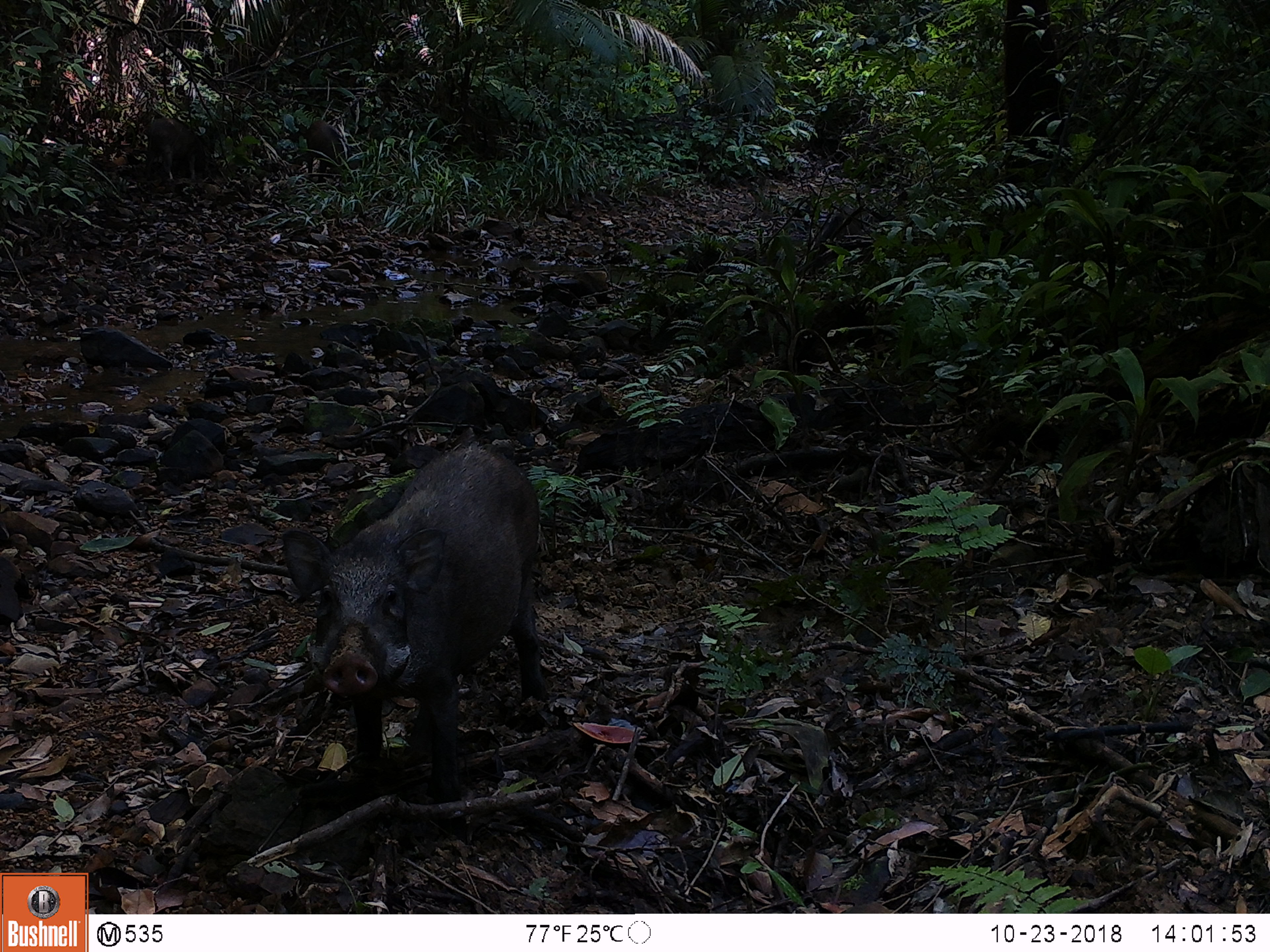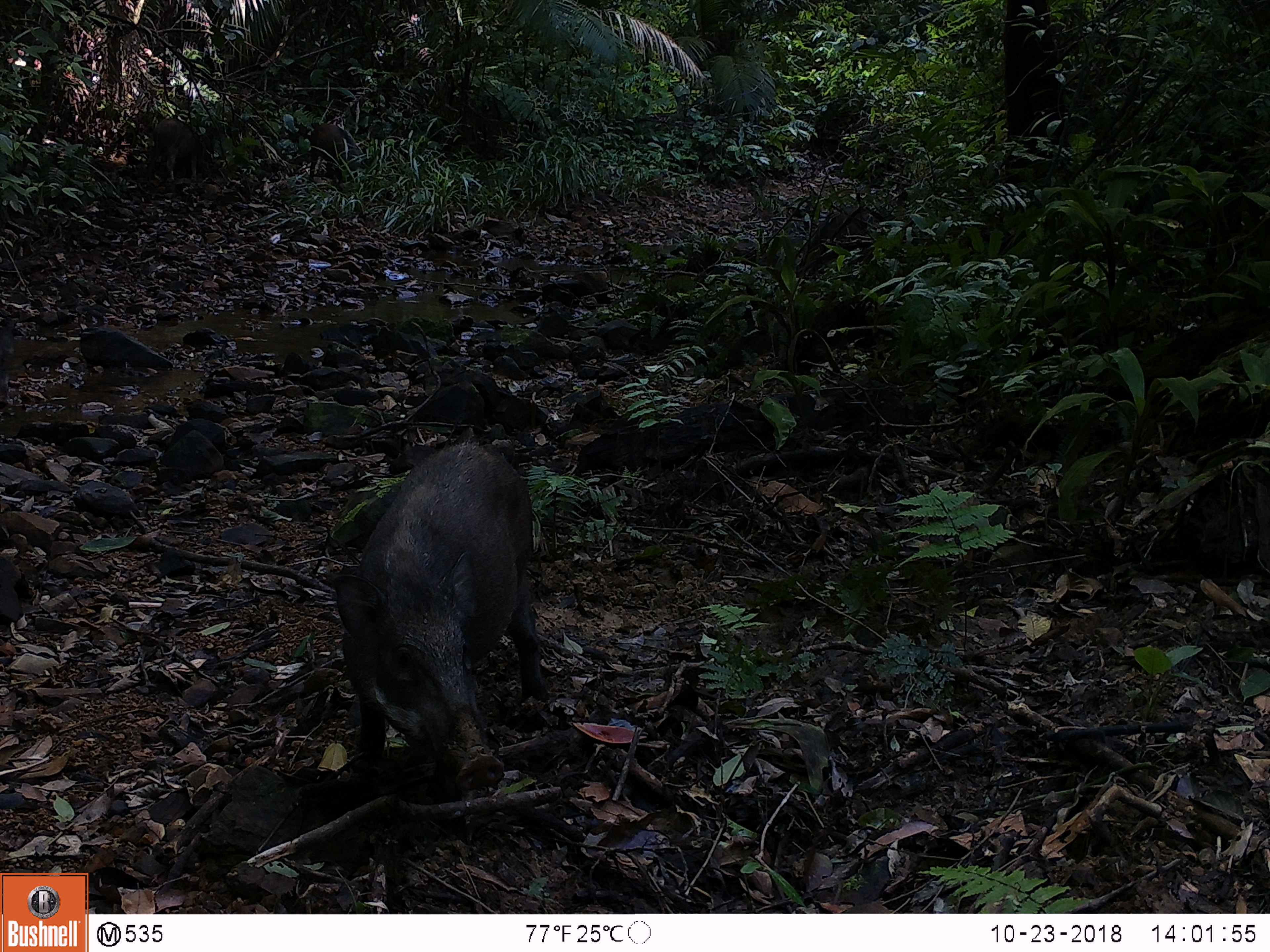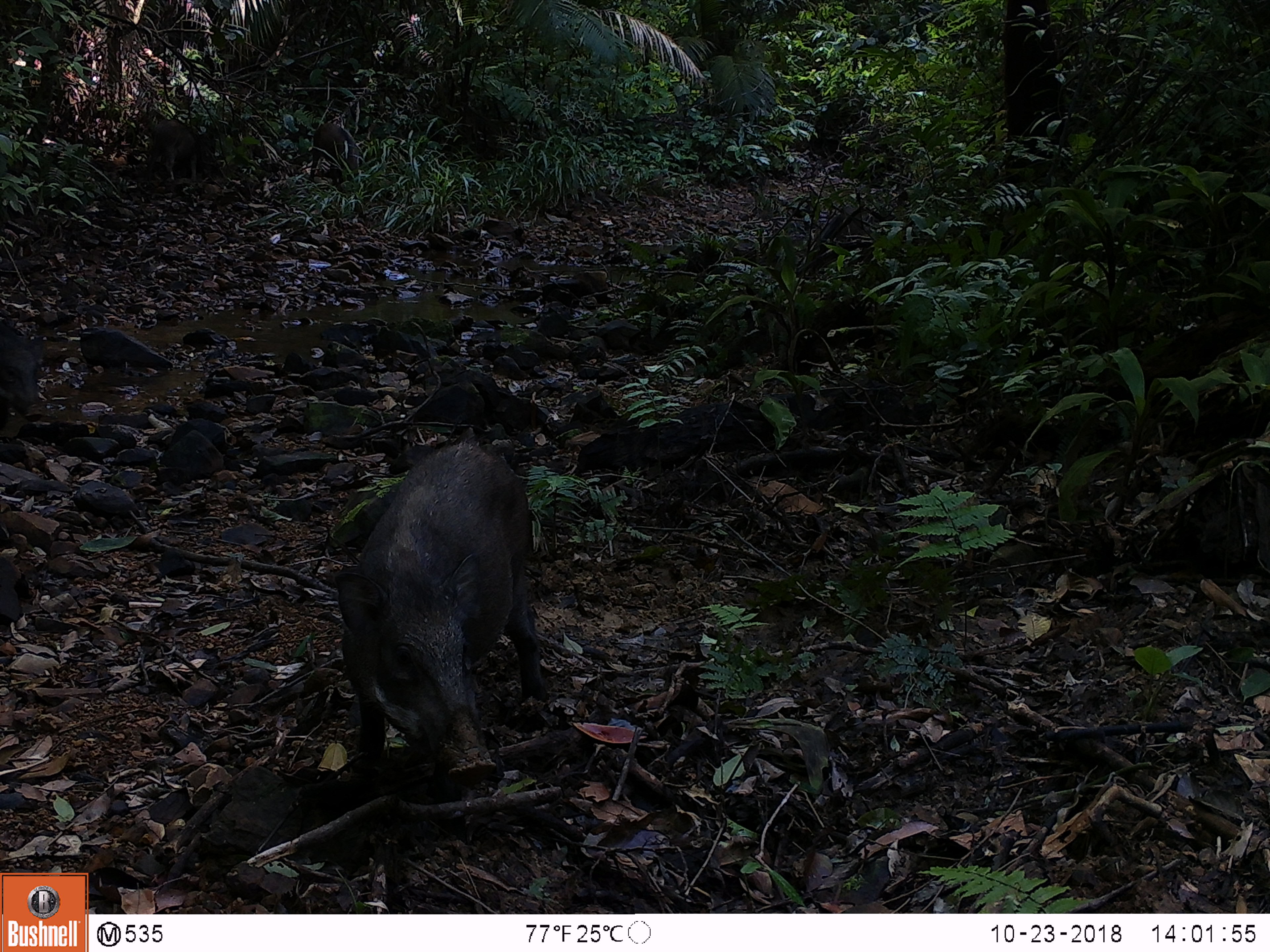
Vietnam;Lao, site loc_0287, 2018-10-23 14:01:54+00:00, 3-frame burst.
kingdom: Animalia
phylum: Chordata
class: Mammalia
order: Artiodactyla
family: Suidae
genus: Sus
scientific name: Sus scrofa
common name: eurasian wild pig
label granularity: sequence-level